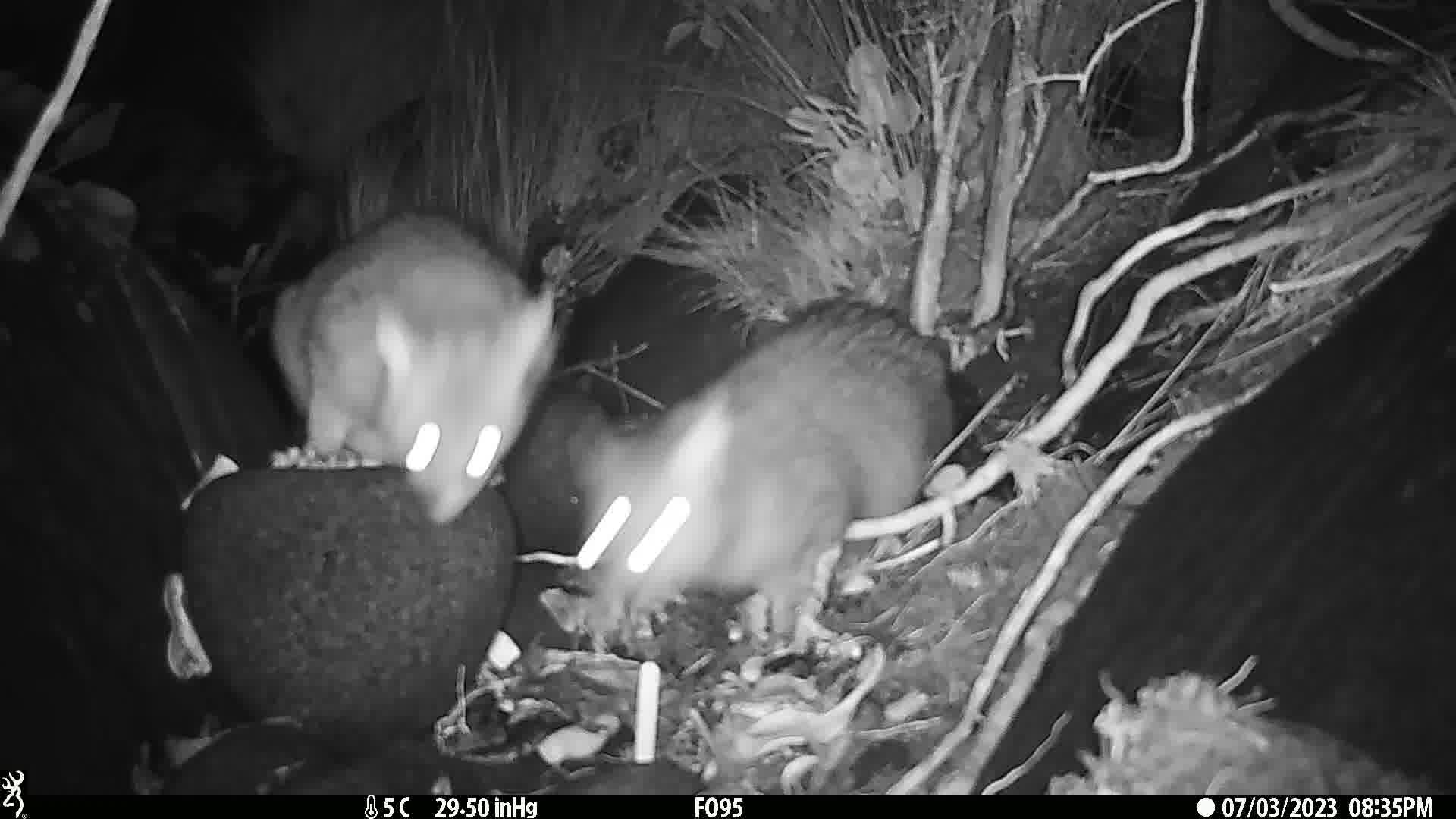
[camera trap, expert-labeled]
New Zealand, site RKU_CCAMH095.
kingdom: Animalia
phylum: Chordata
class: Mammalia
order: Diprotodontia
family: Phalangeridae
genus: Trichosurus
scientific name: Trichosurus vulpecula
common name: common brushtail possum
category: possum